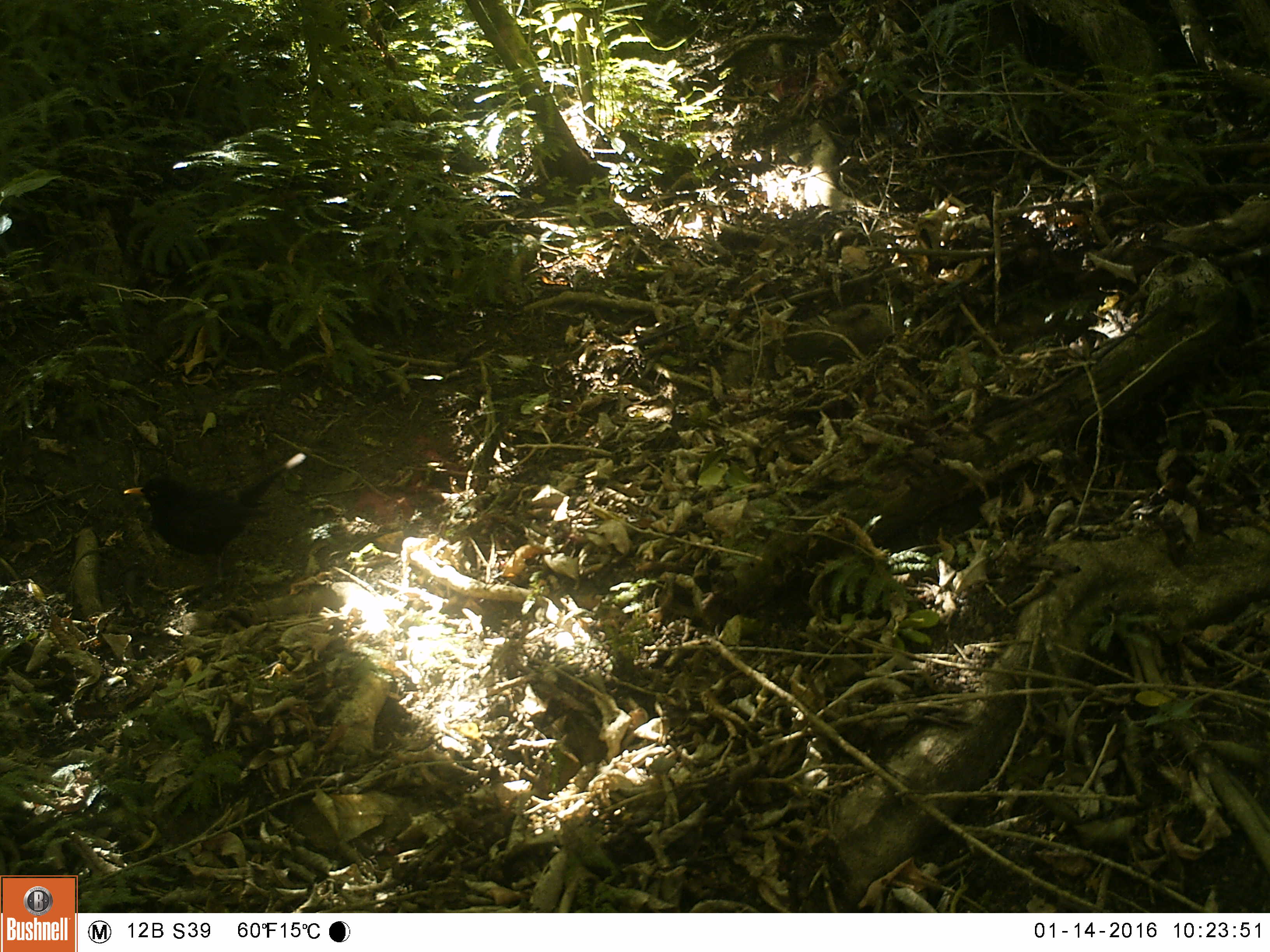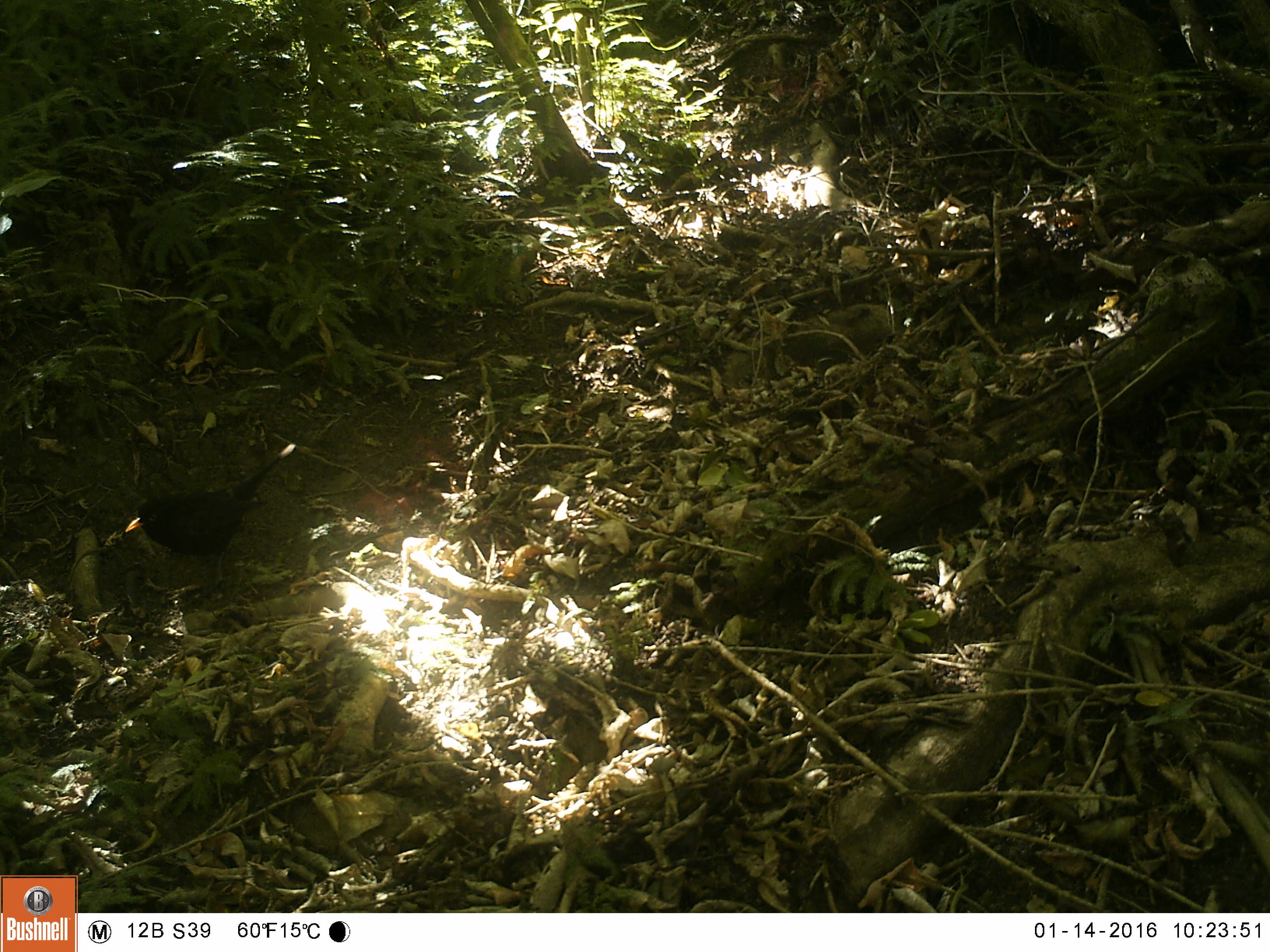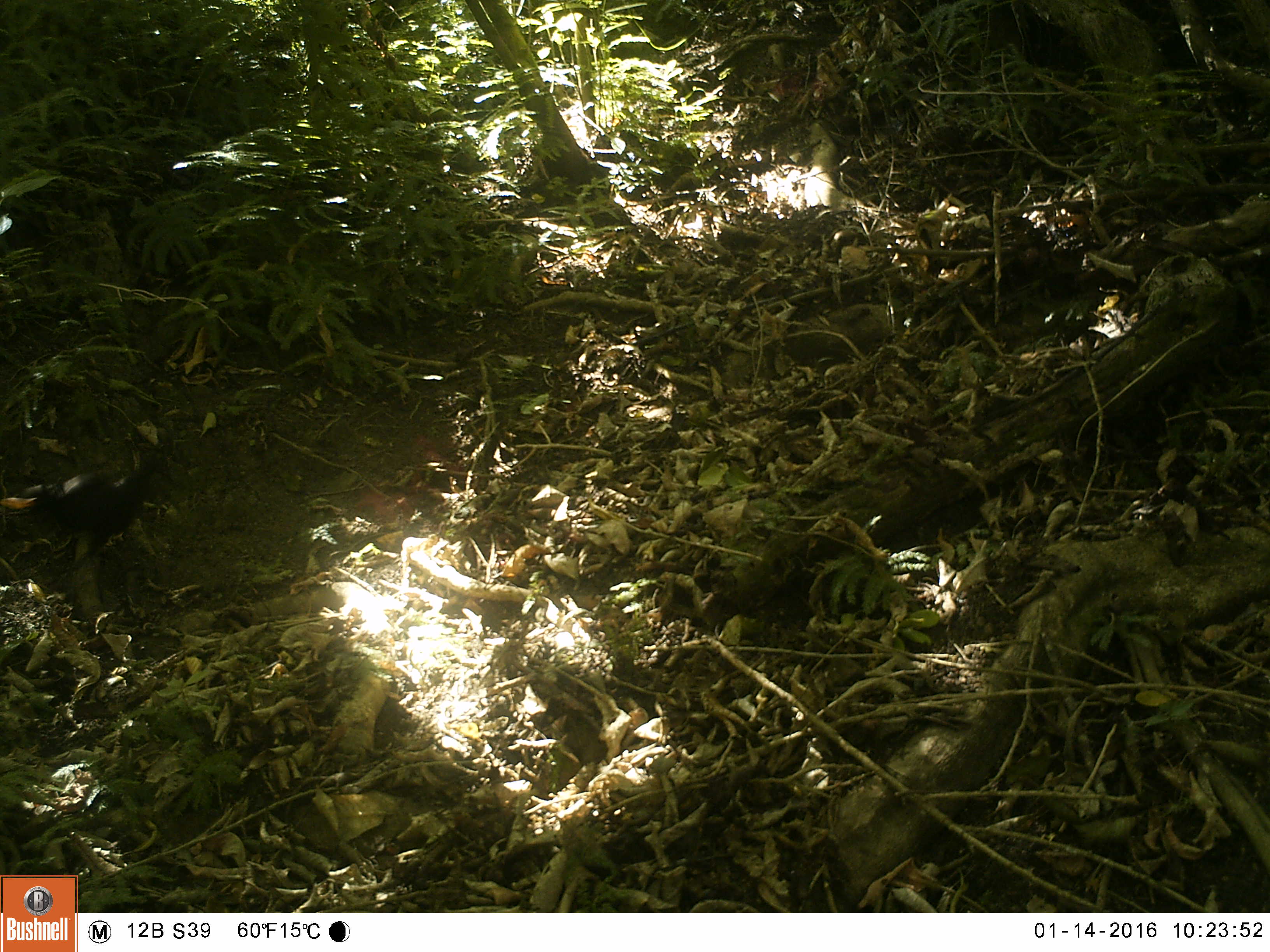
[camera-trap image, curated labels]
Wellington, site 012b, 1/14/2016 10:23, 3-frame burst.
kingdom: Animalia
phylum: Chordata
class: Aves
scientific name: Aves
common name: bird